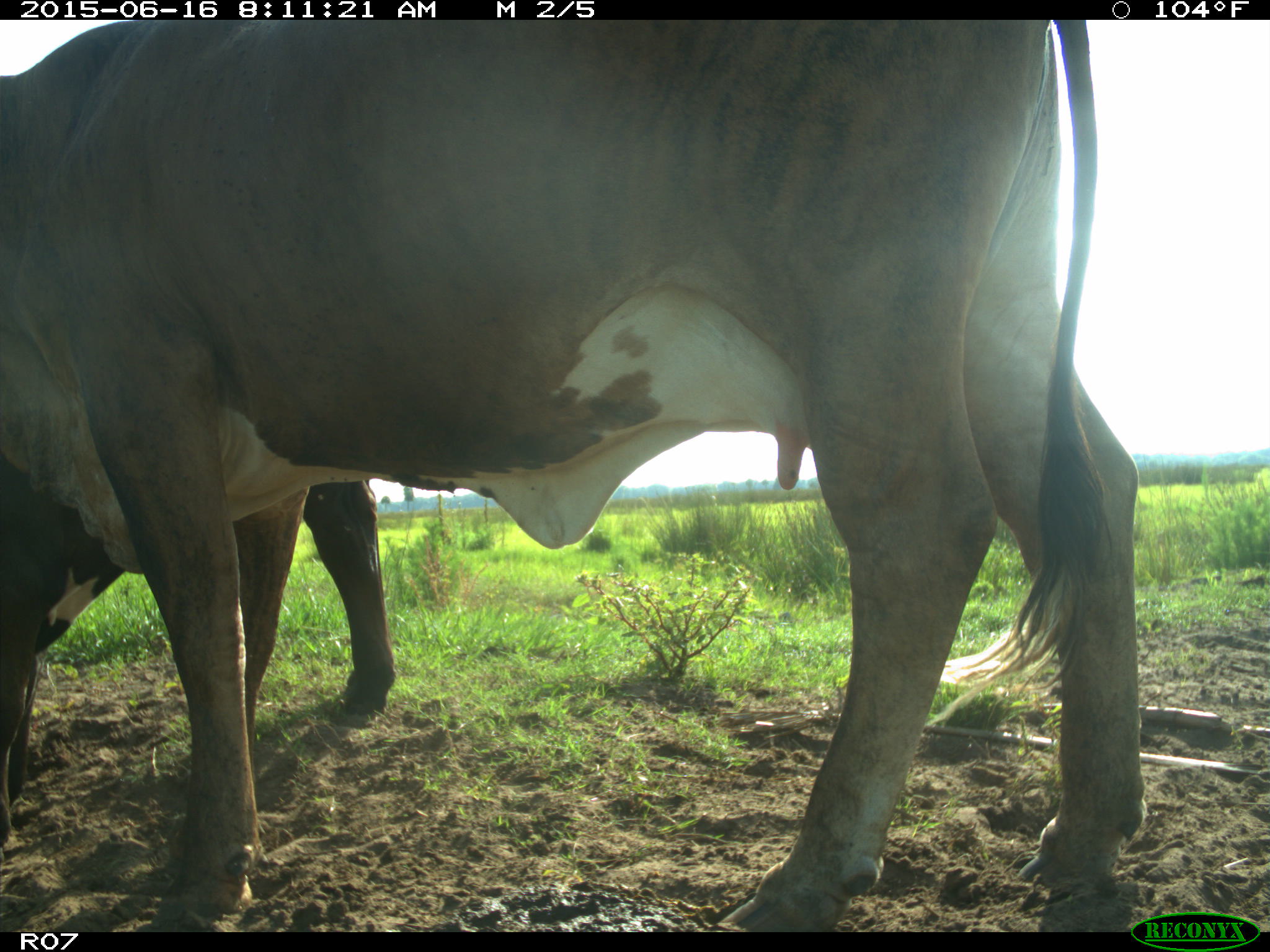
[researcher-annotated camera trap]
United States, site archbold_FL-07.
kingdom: Animalia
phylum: Chordata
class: Mammalia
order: Artiodactyla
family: Bovidae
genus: Bos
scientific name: Bos taurus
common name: domestic cow